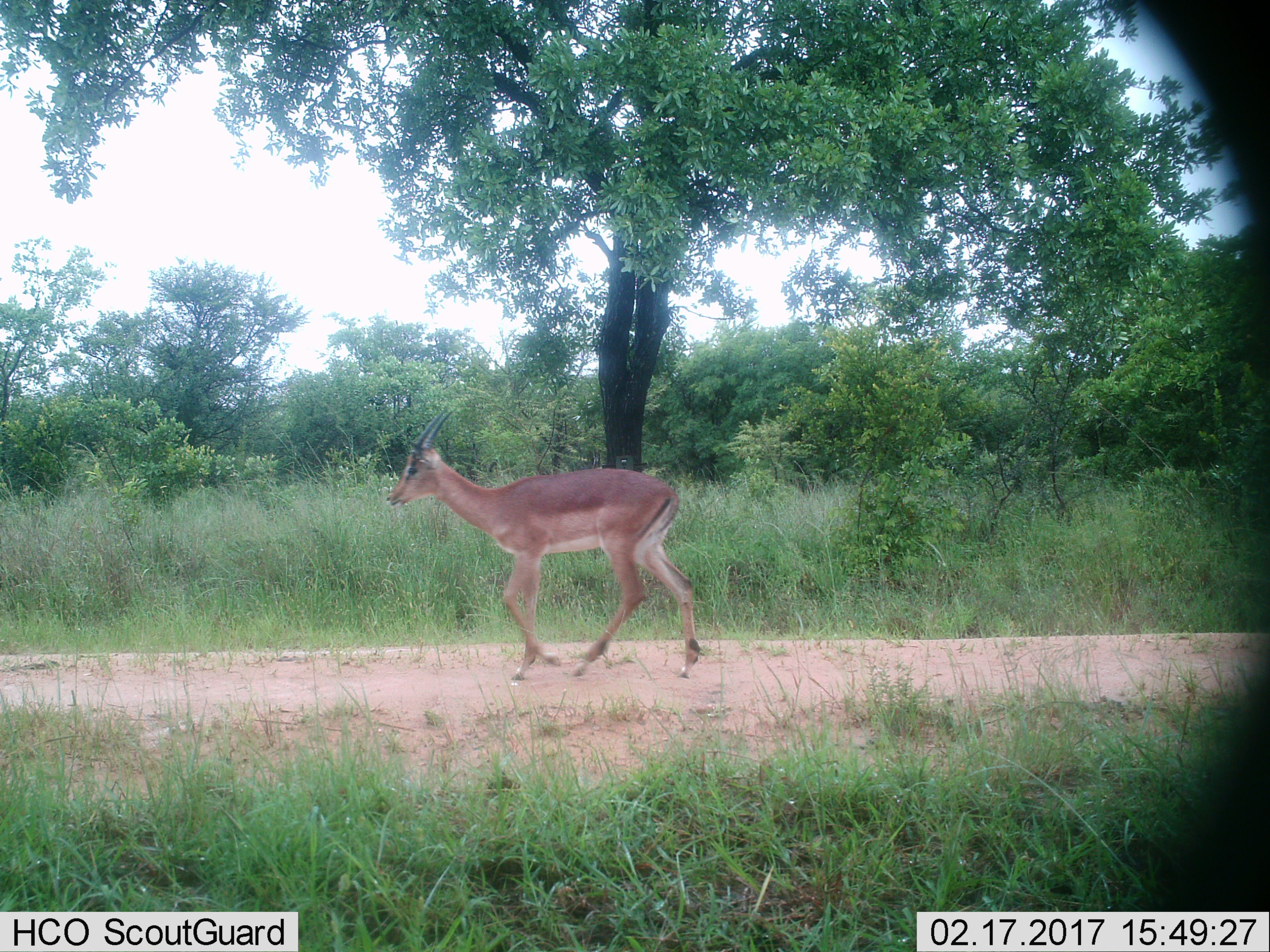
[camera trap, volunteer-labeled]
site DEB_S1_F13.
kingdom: Animalia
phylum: Chordata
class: Mammalia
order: Artiodactyla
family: Bovidae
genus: Aepyceros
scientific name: Aepyceros melampus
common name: impala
Impala (Aepyceros melampus), count 1. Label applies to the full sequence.